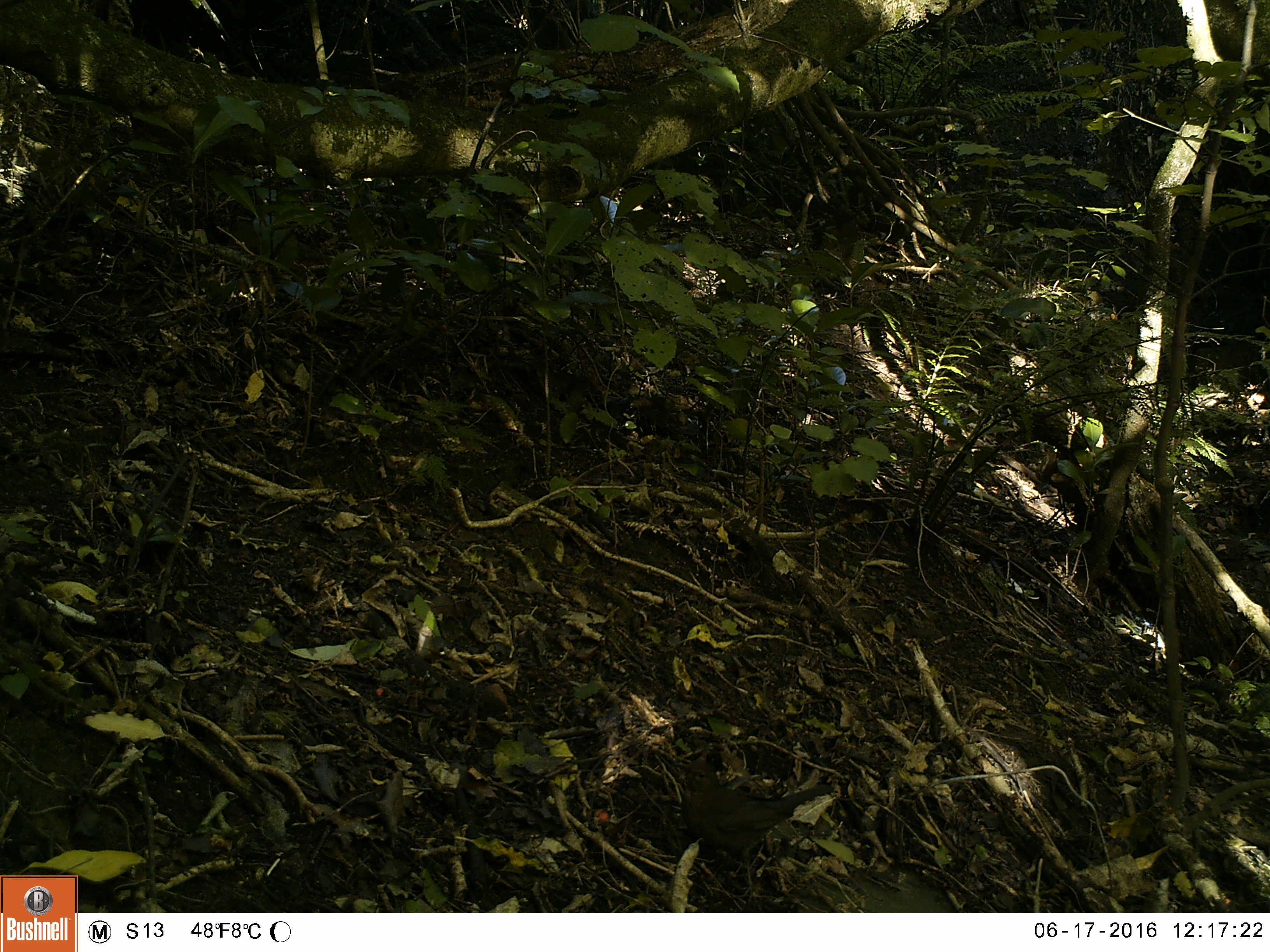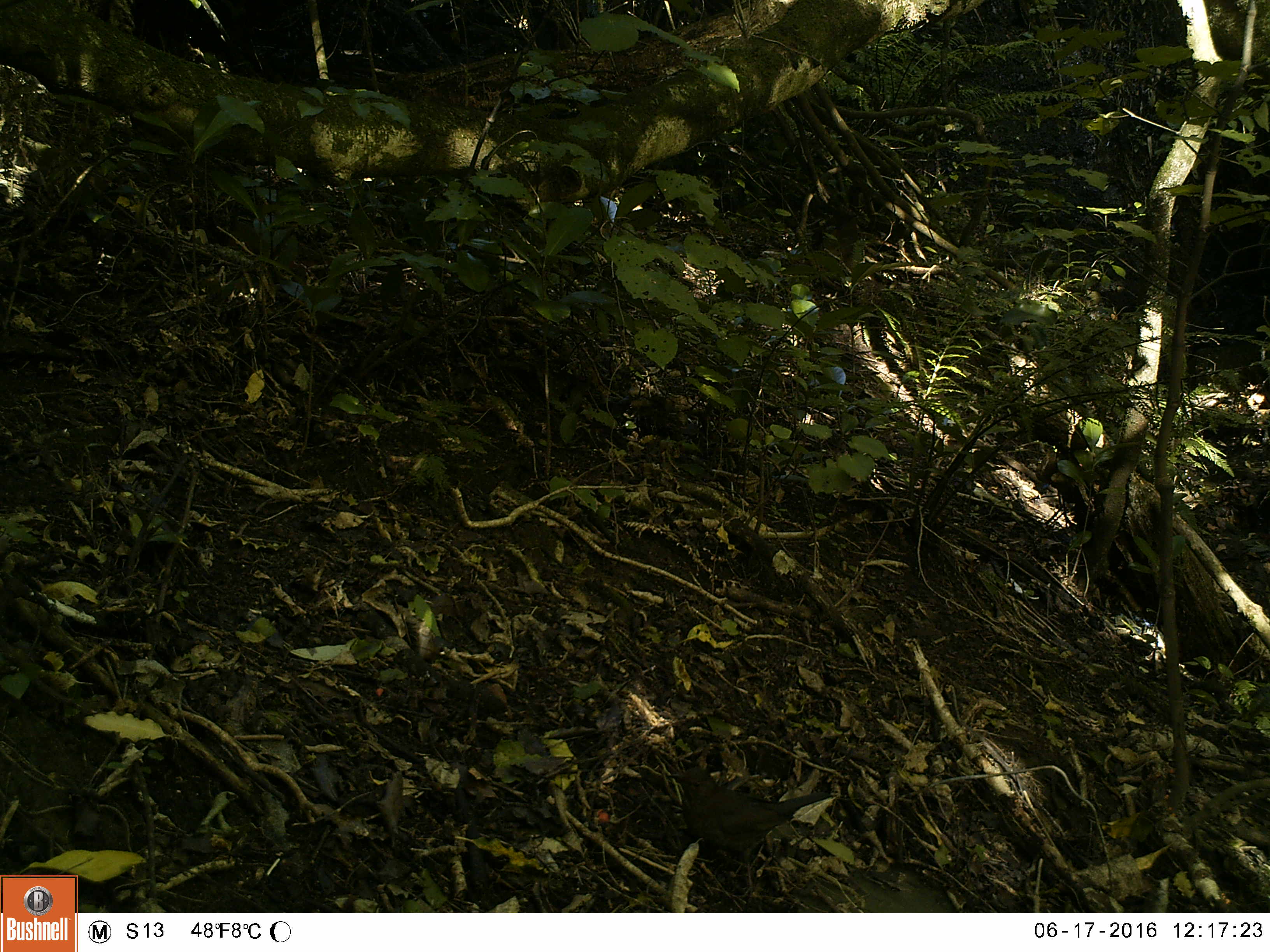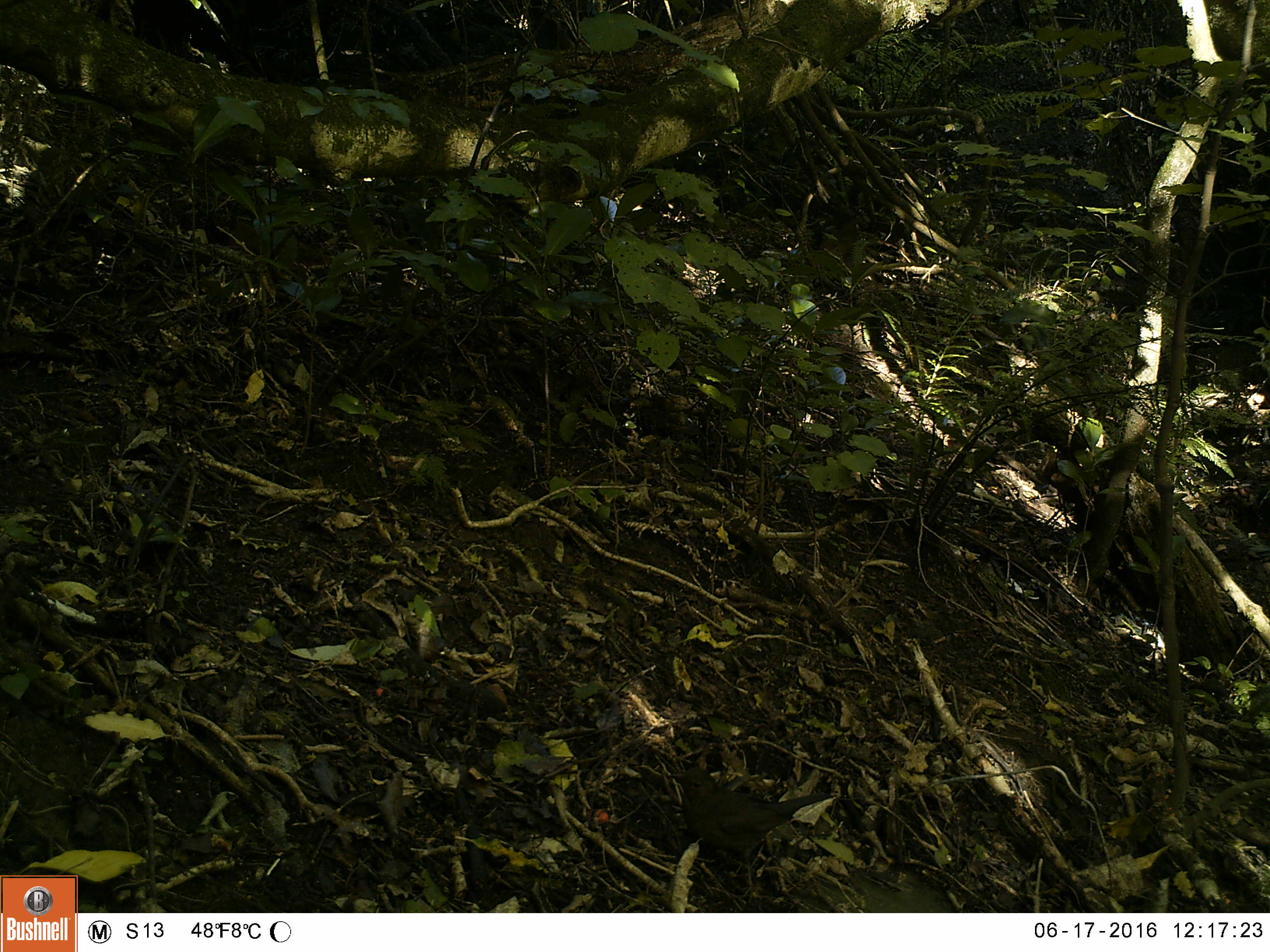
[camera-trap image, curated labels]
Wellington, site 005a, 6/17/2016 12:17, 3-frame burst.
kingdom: Animalia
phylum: Chordata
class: Aves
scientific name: Aves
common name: bird